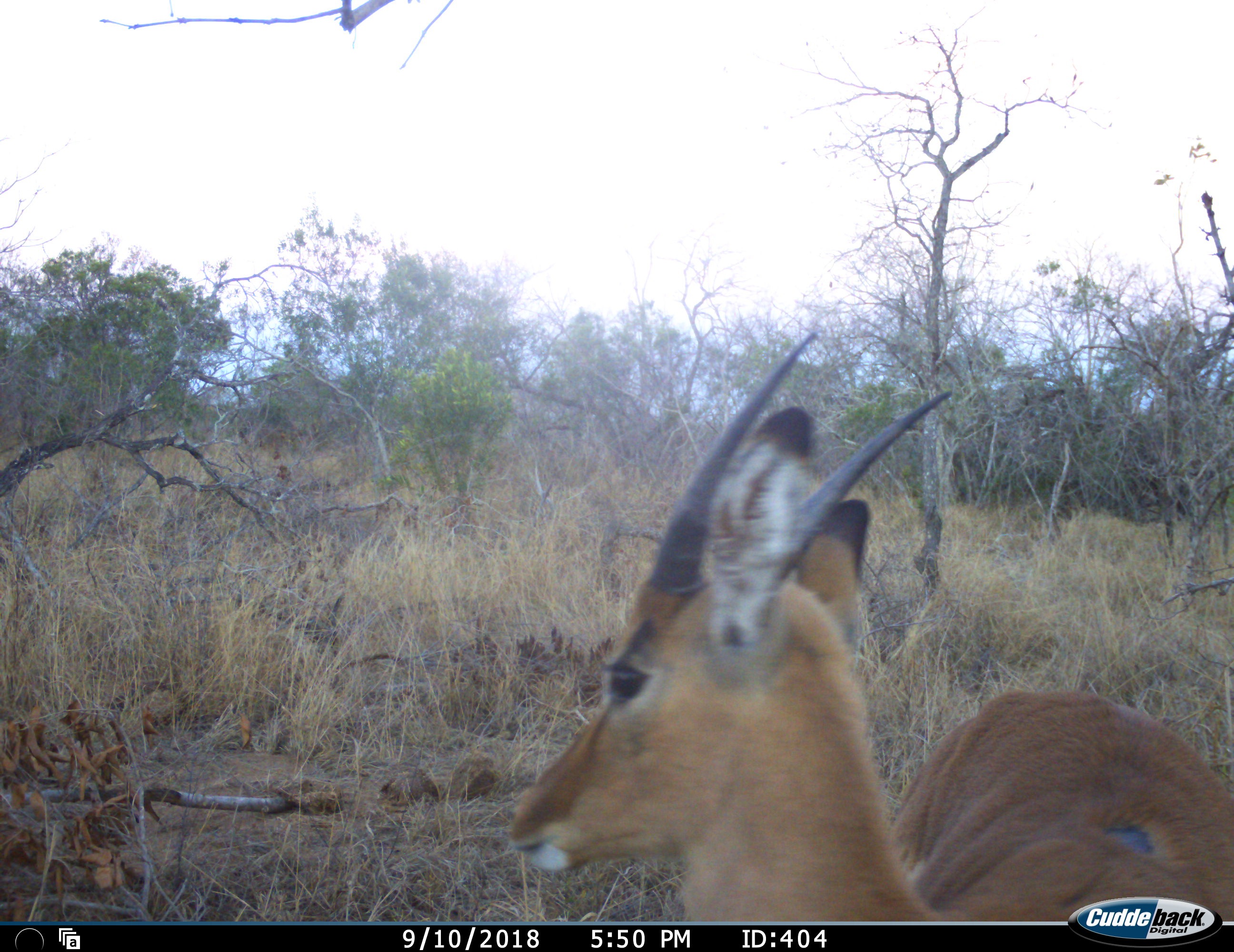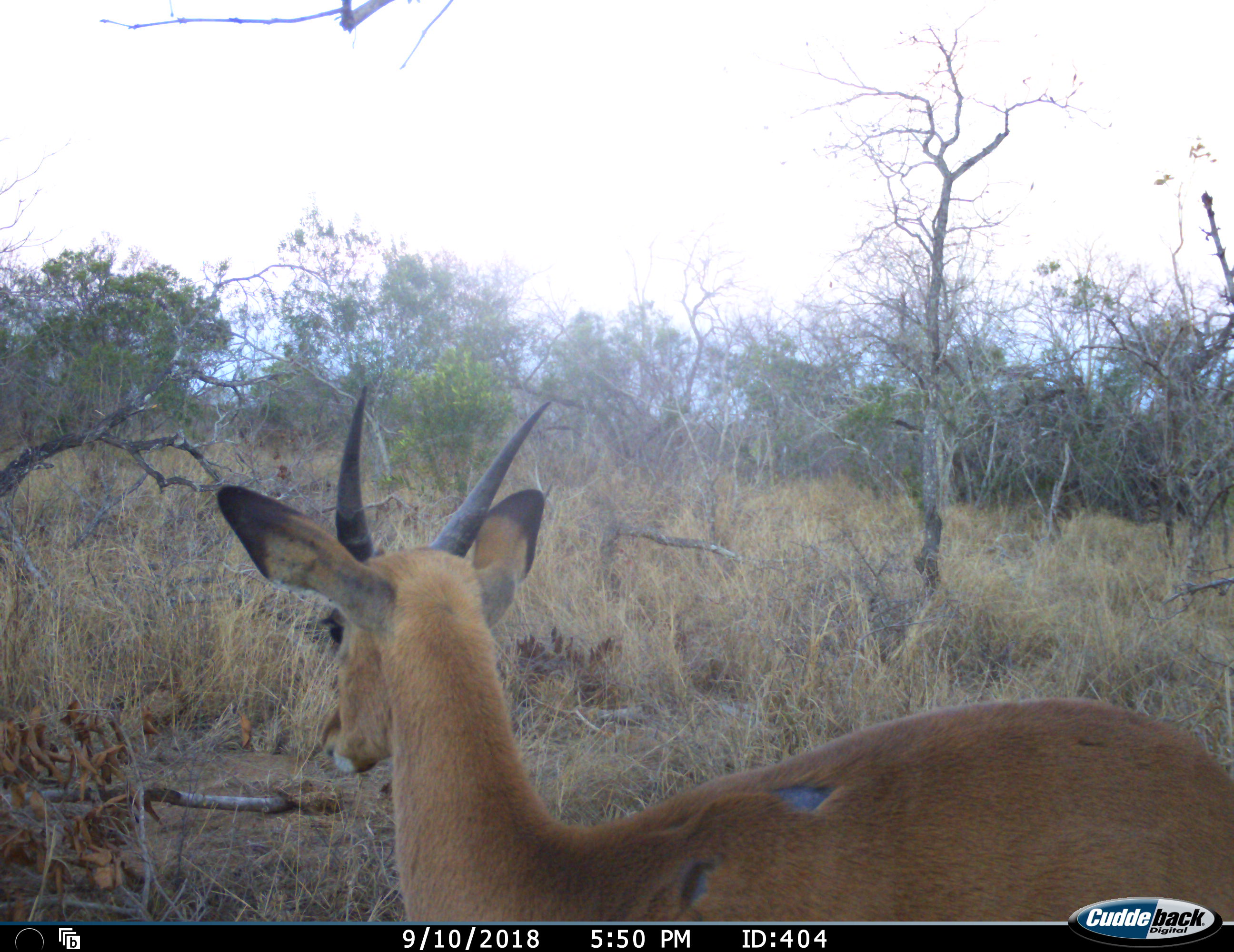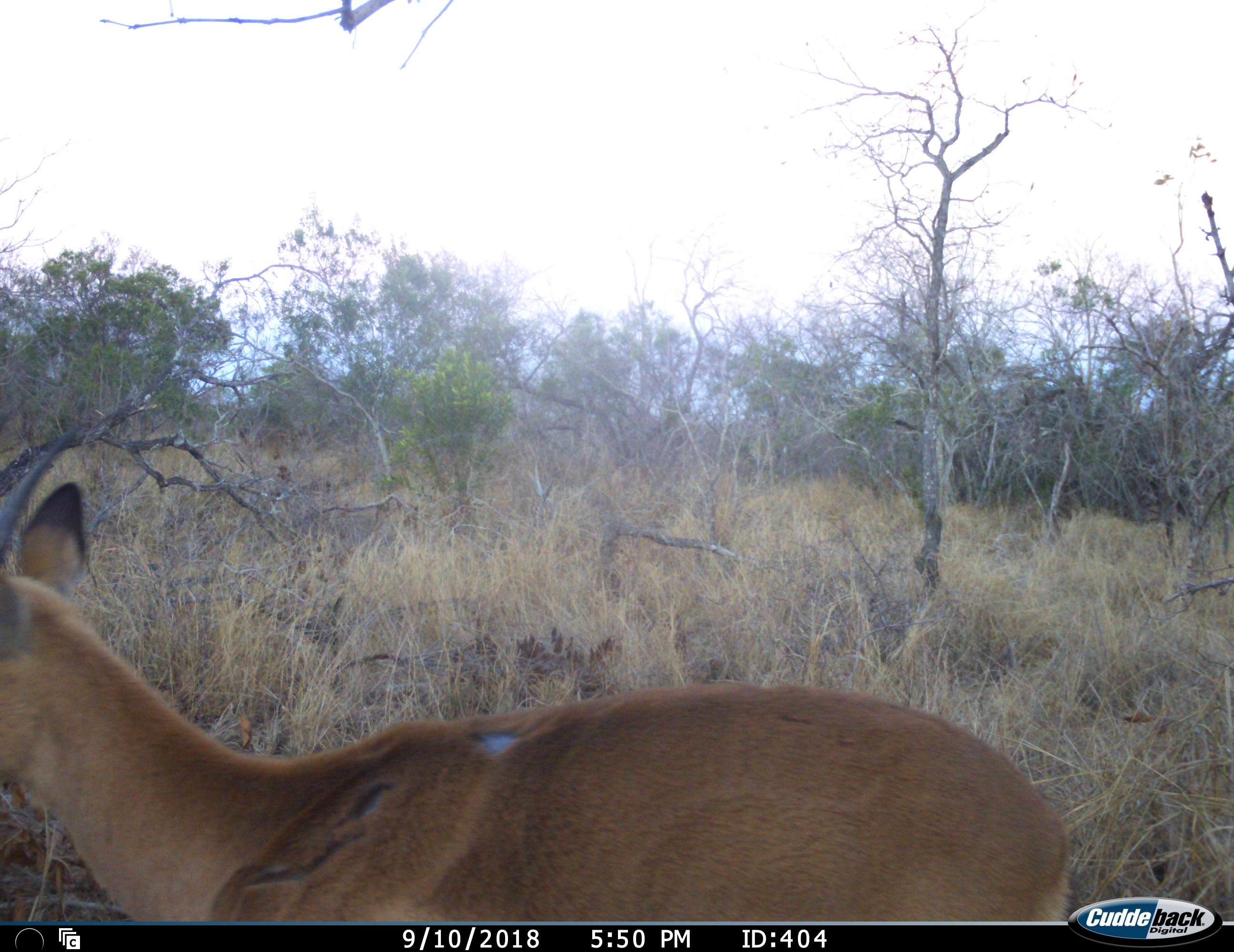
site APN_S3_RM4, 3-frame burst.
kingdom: Animalia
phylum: Chordata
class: Mammalia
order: Artiodactyla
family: Bovidae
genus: Aepyceros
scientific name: Aepyceros melampus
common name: impala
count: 1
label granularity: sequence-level